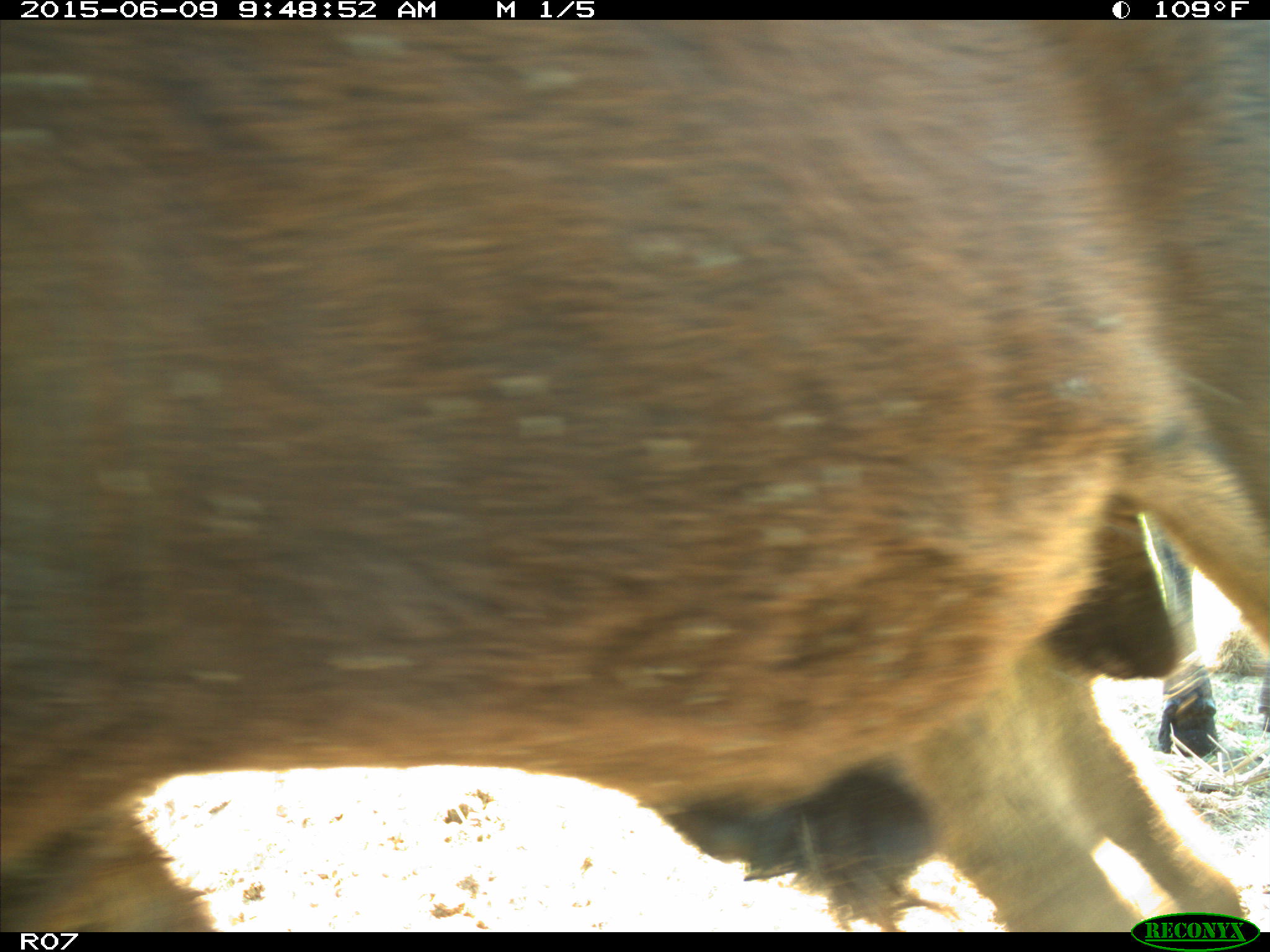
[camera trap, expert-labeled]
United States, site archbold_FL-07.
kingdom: Animalia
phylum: Chordata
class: Mammalia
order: Artiodactyla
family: Bovidae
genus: Bos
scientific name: Bos taurus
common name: domestic cow